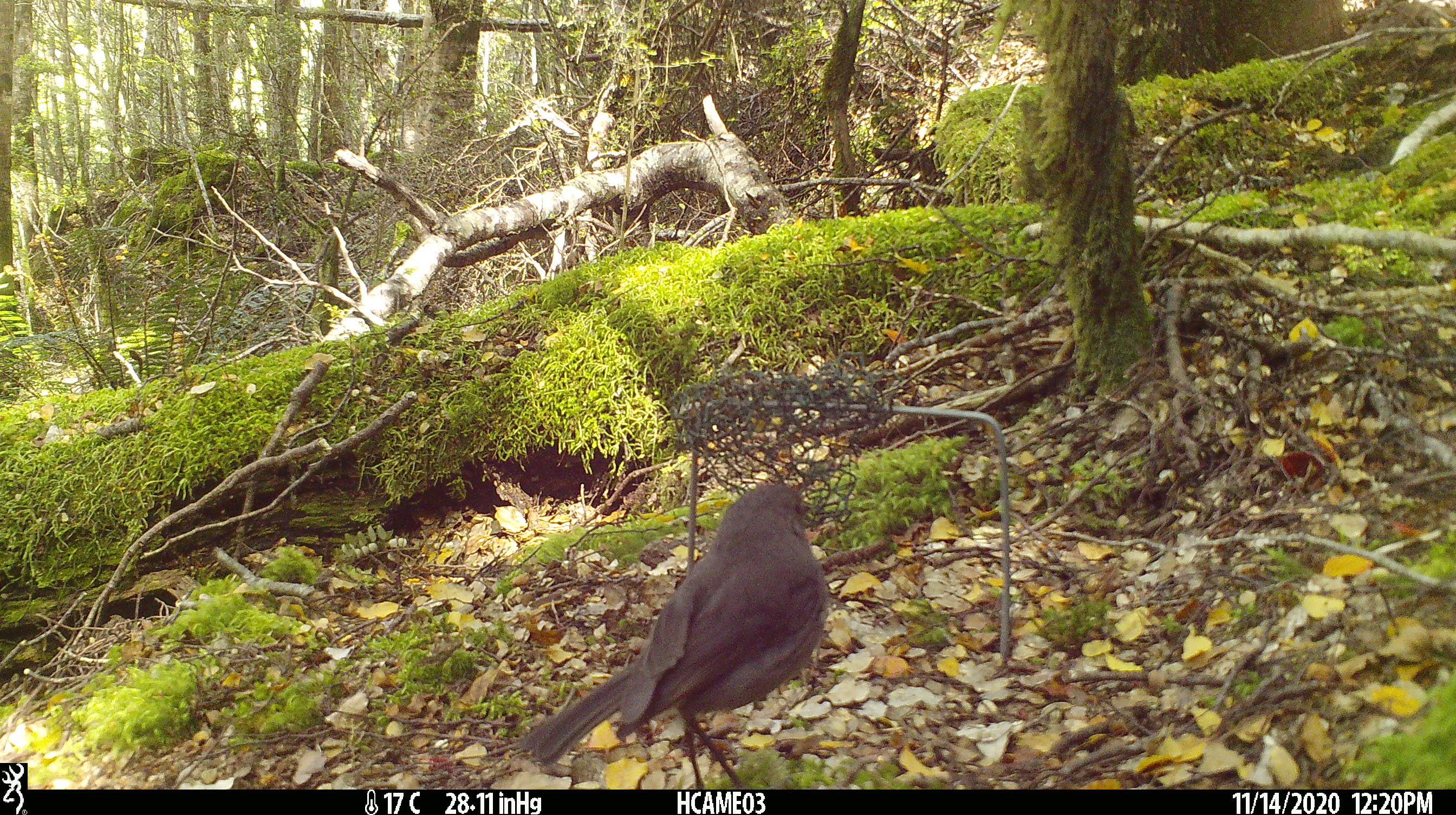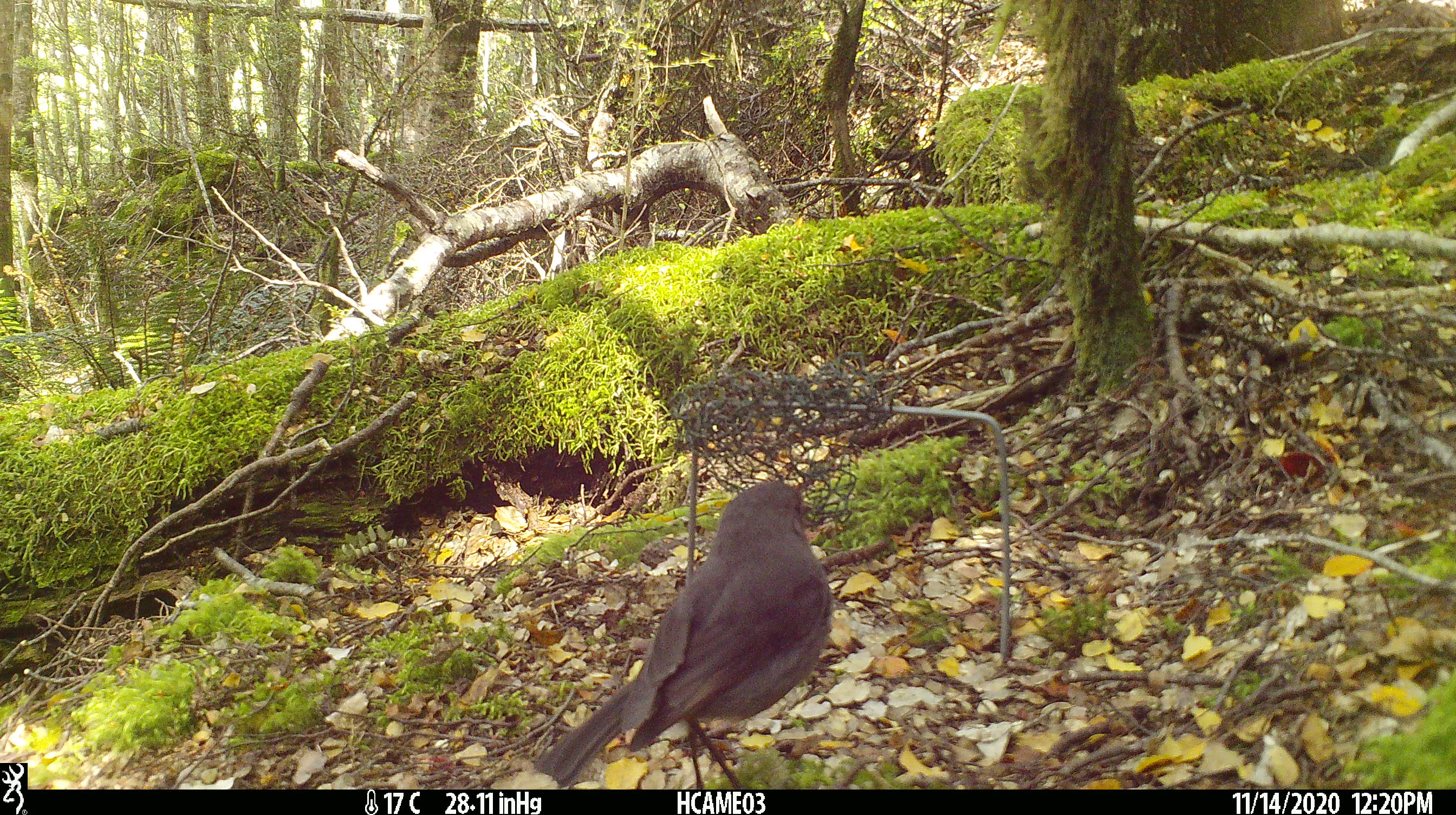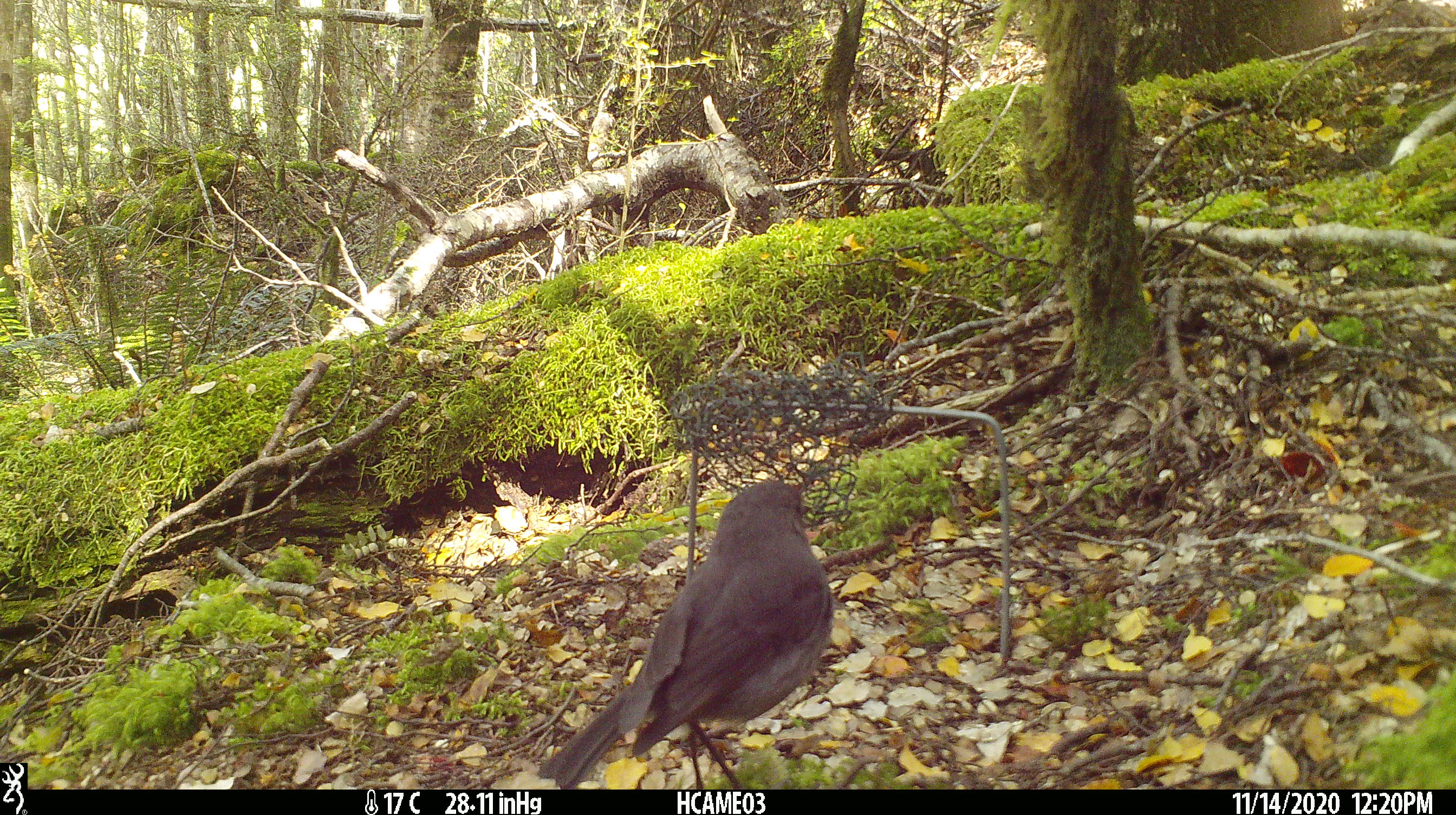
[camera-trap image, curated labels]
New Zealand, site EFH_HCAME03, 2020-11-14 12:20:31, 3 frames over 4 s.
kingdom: Animalia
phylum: Chordata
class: Aves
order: Passeriformes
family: Petroicidae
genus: Petroica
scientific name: Petroica australis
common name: new zealand robin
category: robin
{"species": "robin (new zealand robin) (Petroica australis)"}